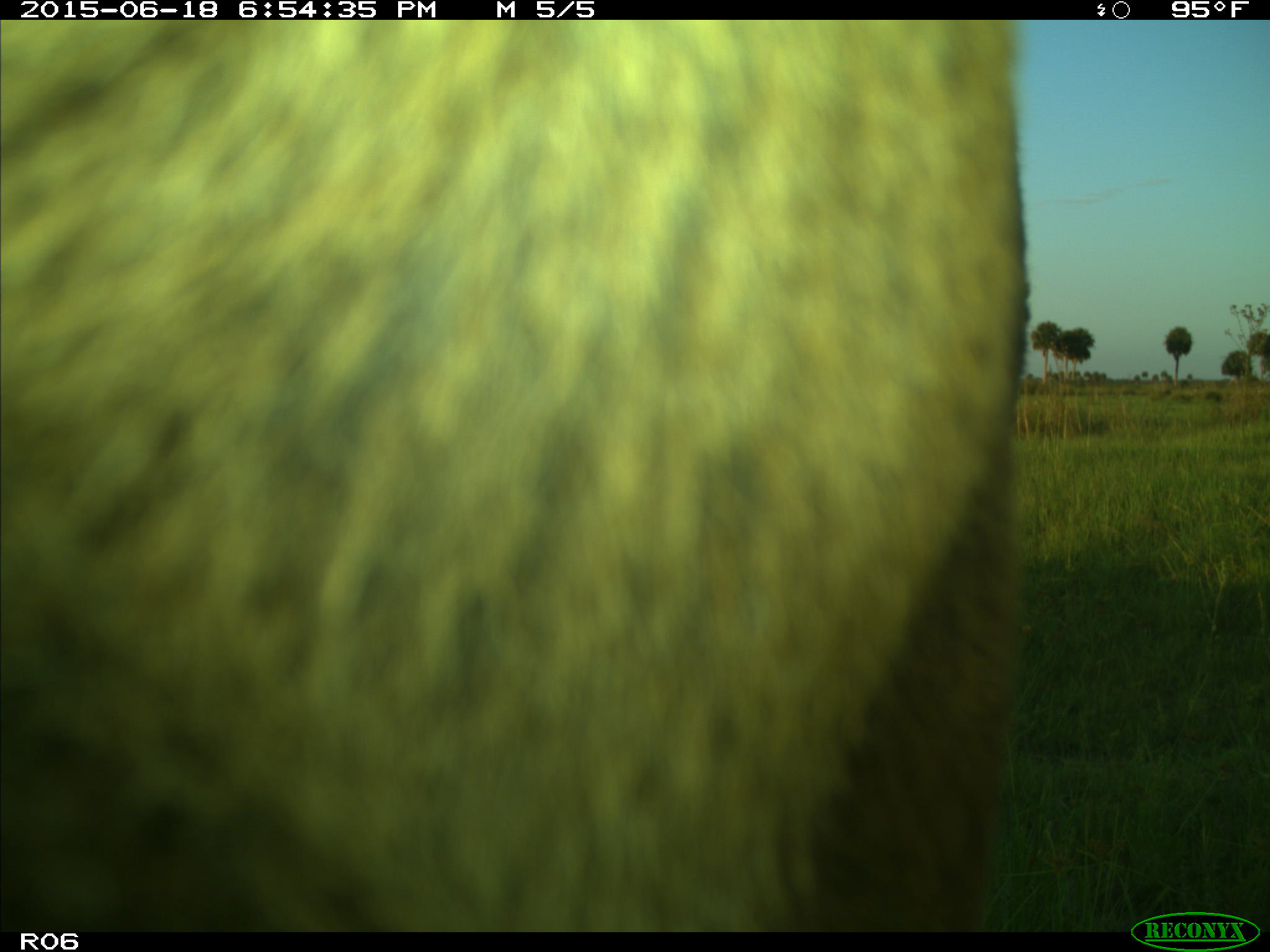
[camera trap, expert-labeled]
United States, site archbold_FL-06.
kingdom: Animalia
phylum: Chordata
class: Mammalia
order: Artiodactyla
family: Bovidae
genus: Bos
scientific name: Bos taurus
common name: domestic cow